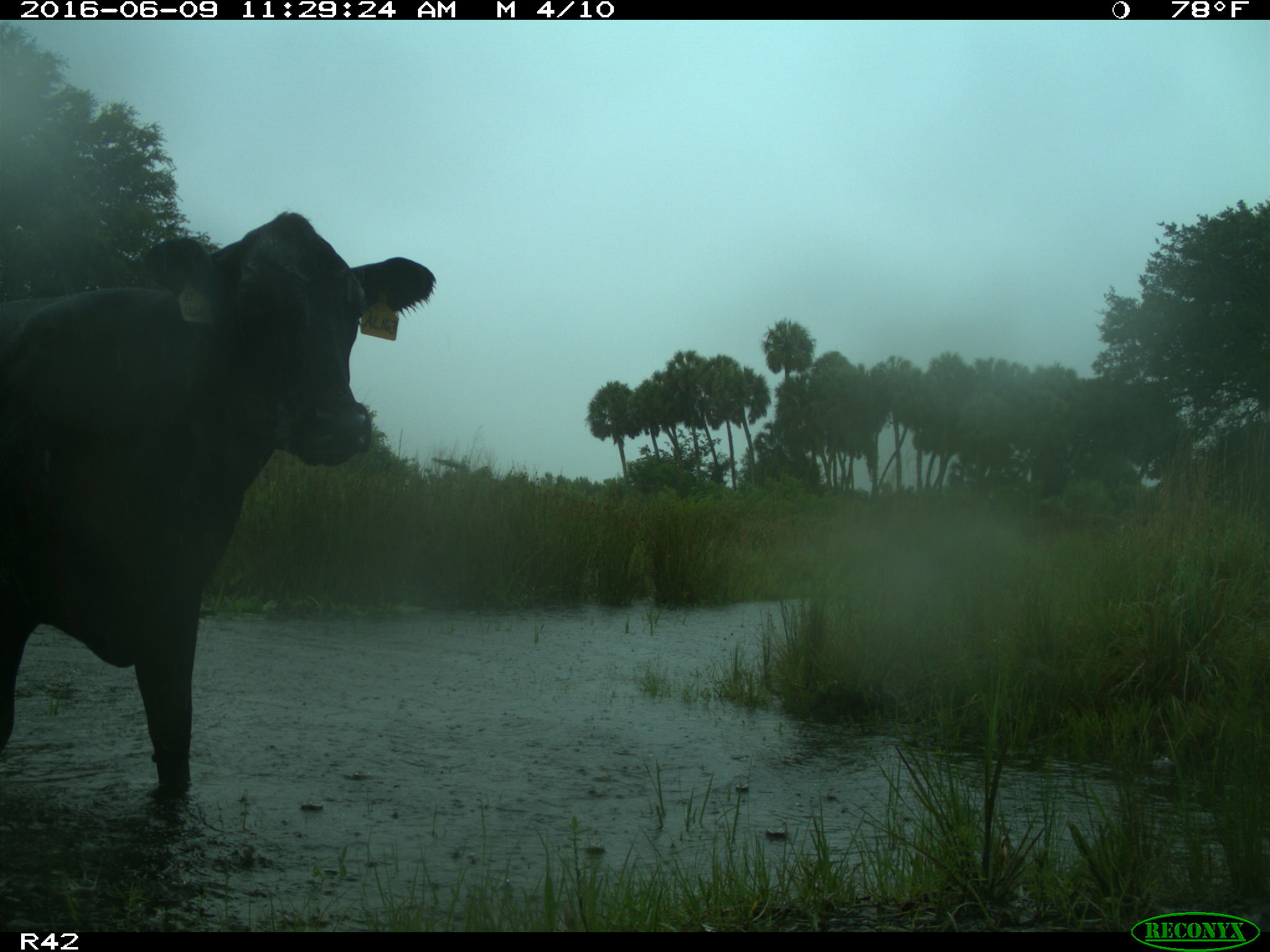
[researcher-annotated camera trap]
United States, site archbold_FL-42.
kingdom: Animalia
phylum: Chordata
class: Mammalia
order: Artiodactyla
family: Bovidae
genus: Bos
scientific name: Bos taurus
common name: domestic cow